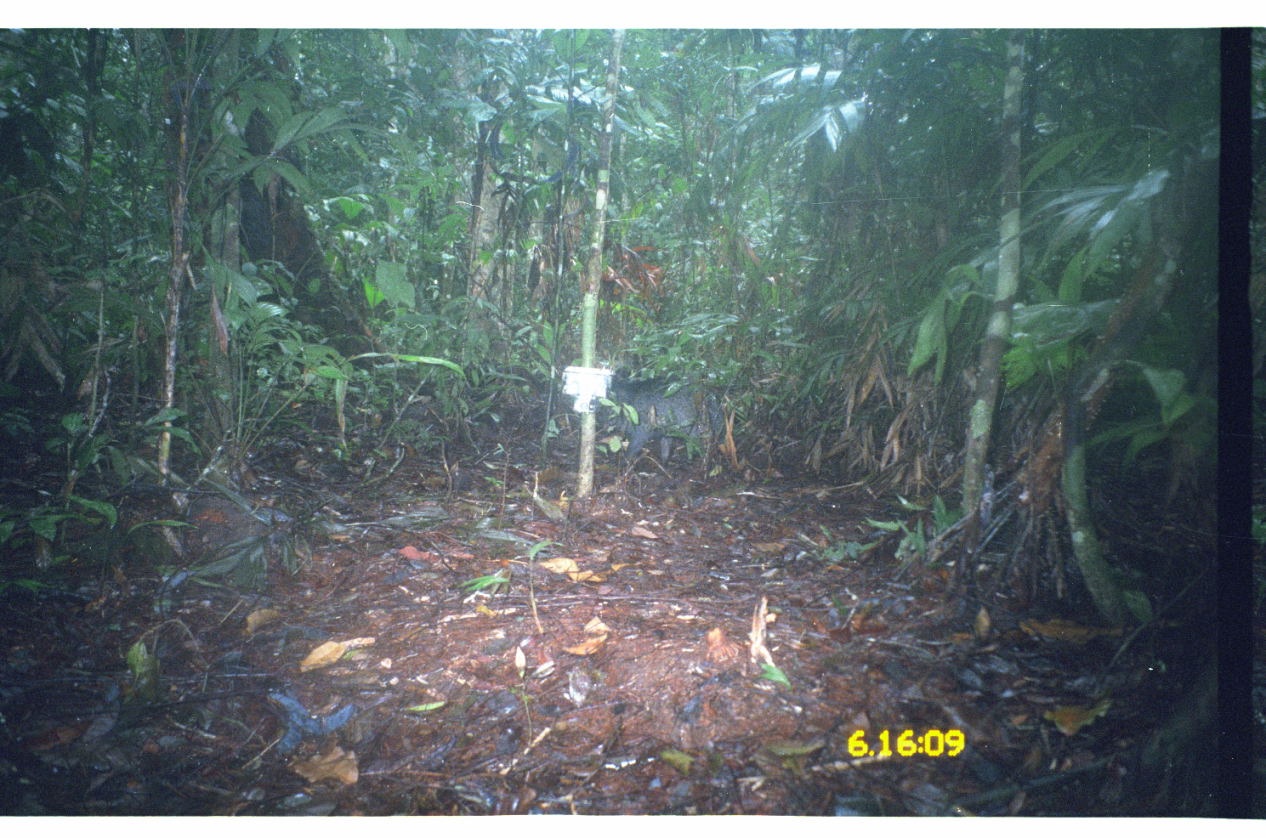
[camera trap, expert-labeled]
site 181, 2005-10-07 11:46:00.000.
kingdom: Animalia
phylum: Chordata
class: Mammalia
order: Artiodactyla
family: Tayassuidae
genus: Pecari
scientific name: Pecari tajacu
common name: collared peccary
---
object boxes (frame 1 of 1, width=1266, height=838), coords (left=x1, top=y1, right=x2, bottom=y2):
pecari tajacu: (left=598, top=375, right=728, bottom=470)